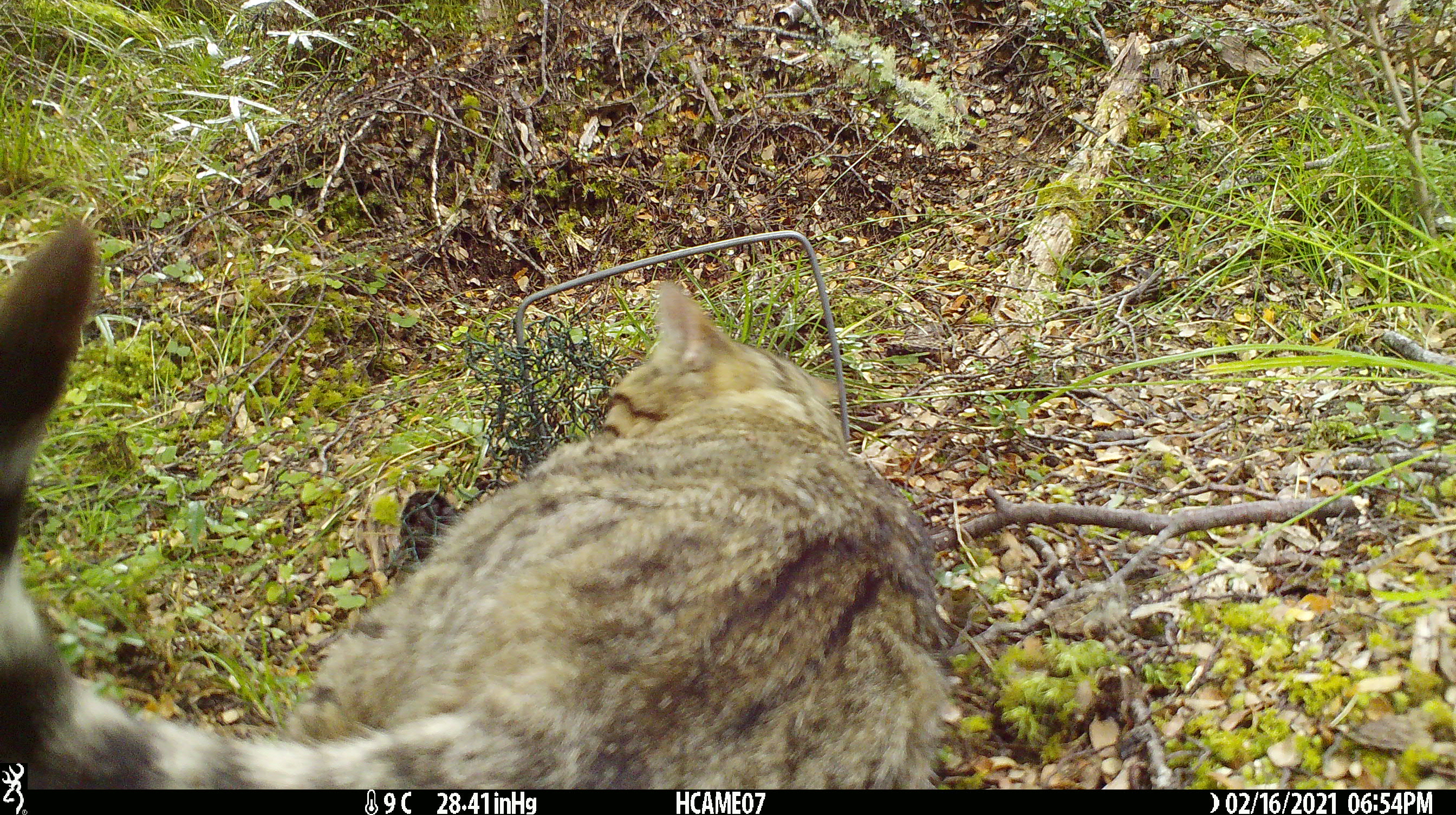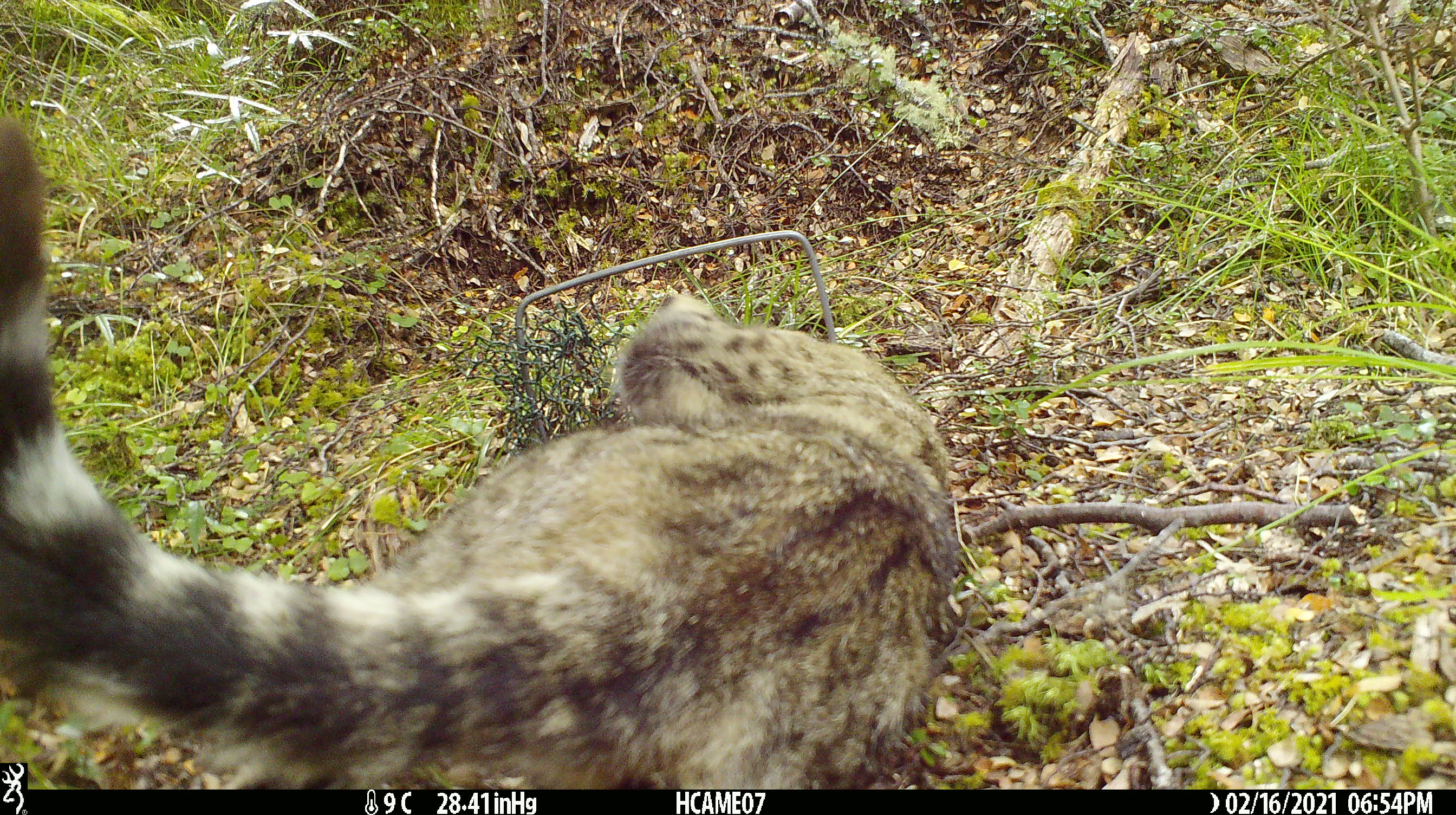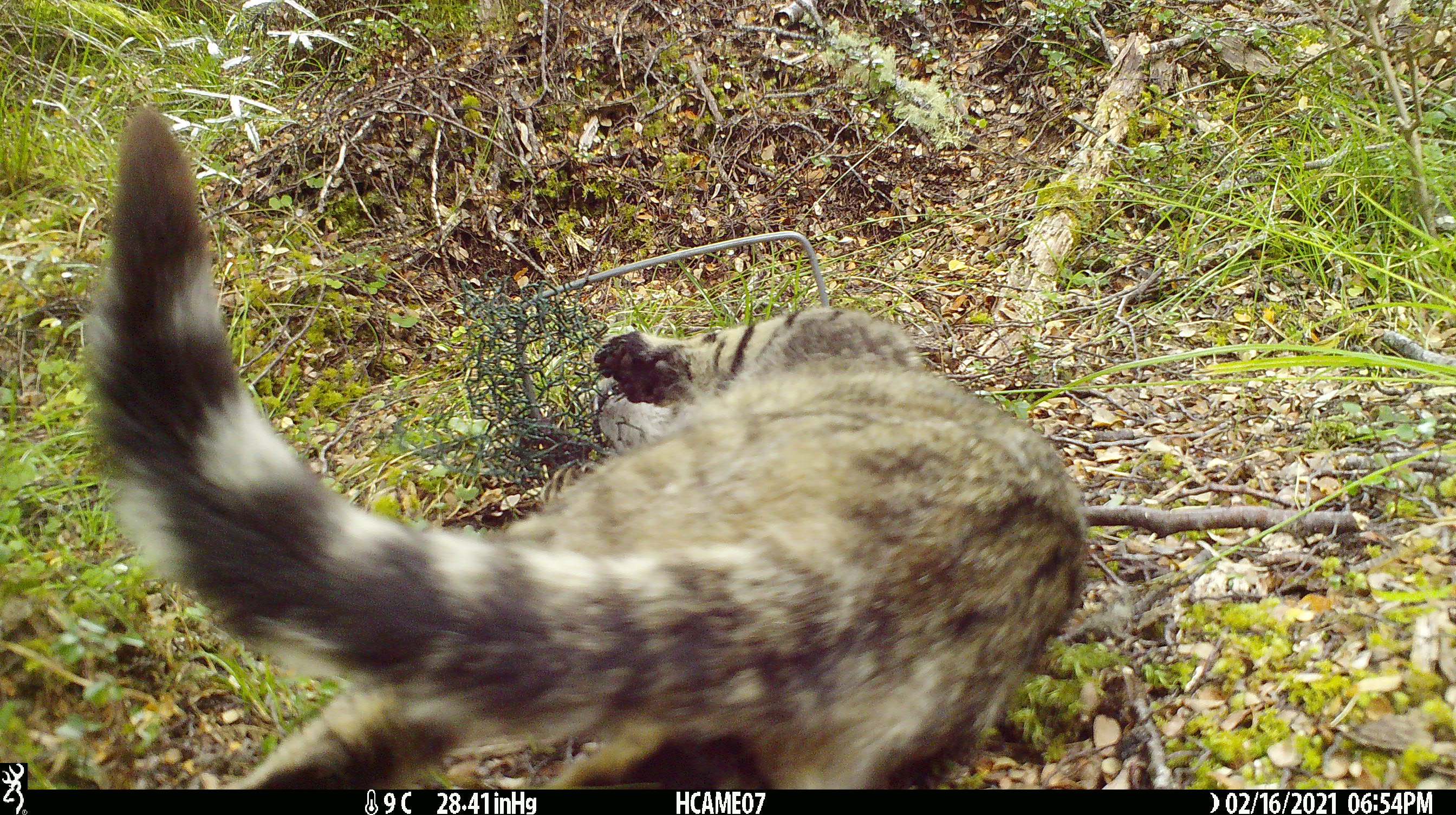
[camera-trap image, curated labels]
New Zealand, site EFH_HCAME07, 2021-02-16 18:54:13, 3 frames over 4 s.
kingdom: Animalia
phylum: Chordata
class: Mammalia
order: Carnivora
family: Felidae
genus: Felis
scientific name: Felis catus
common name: domestic cat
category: cat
Cat (domestic cat) (Felis catus).